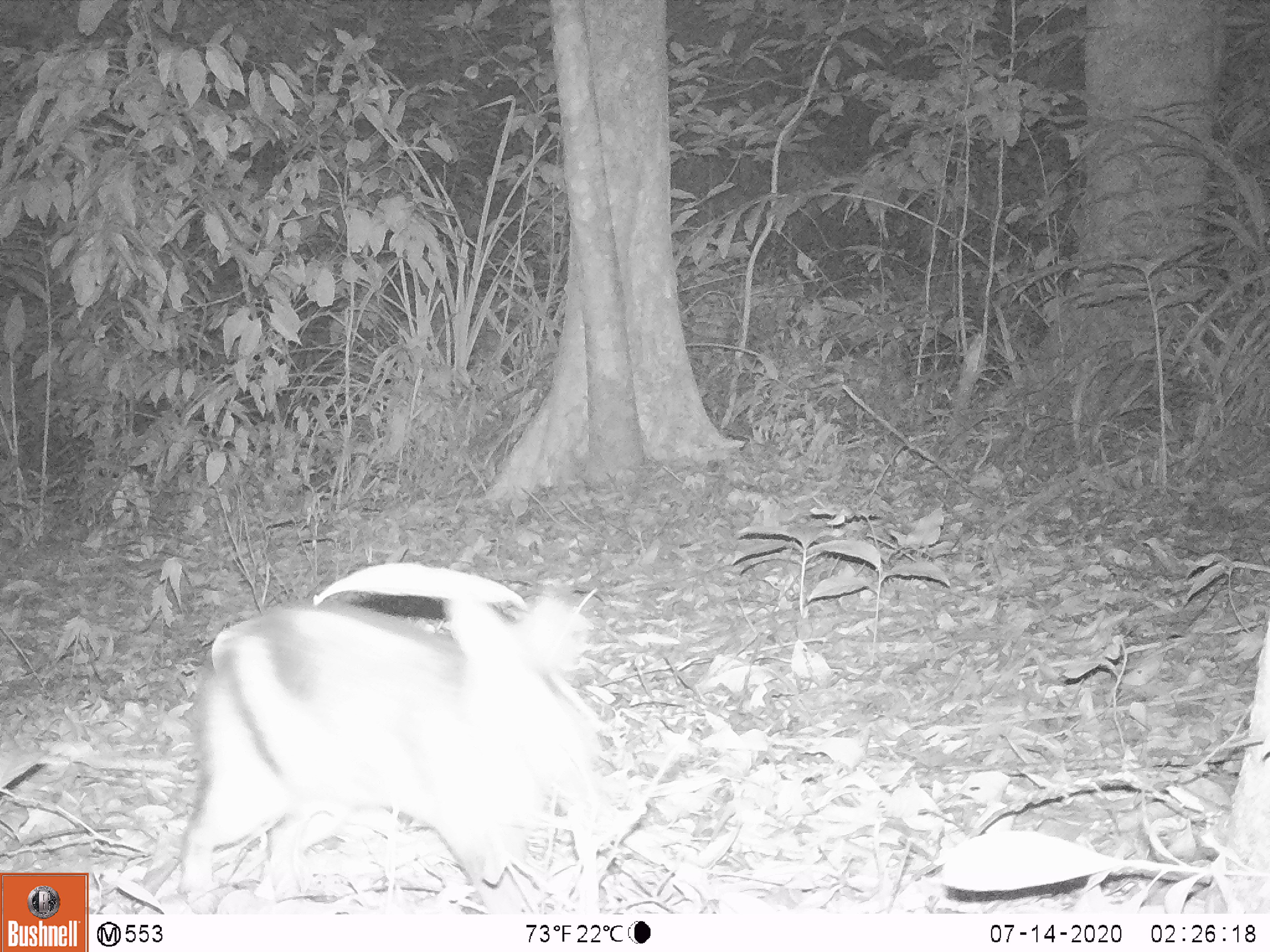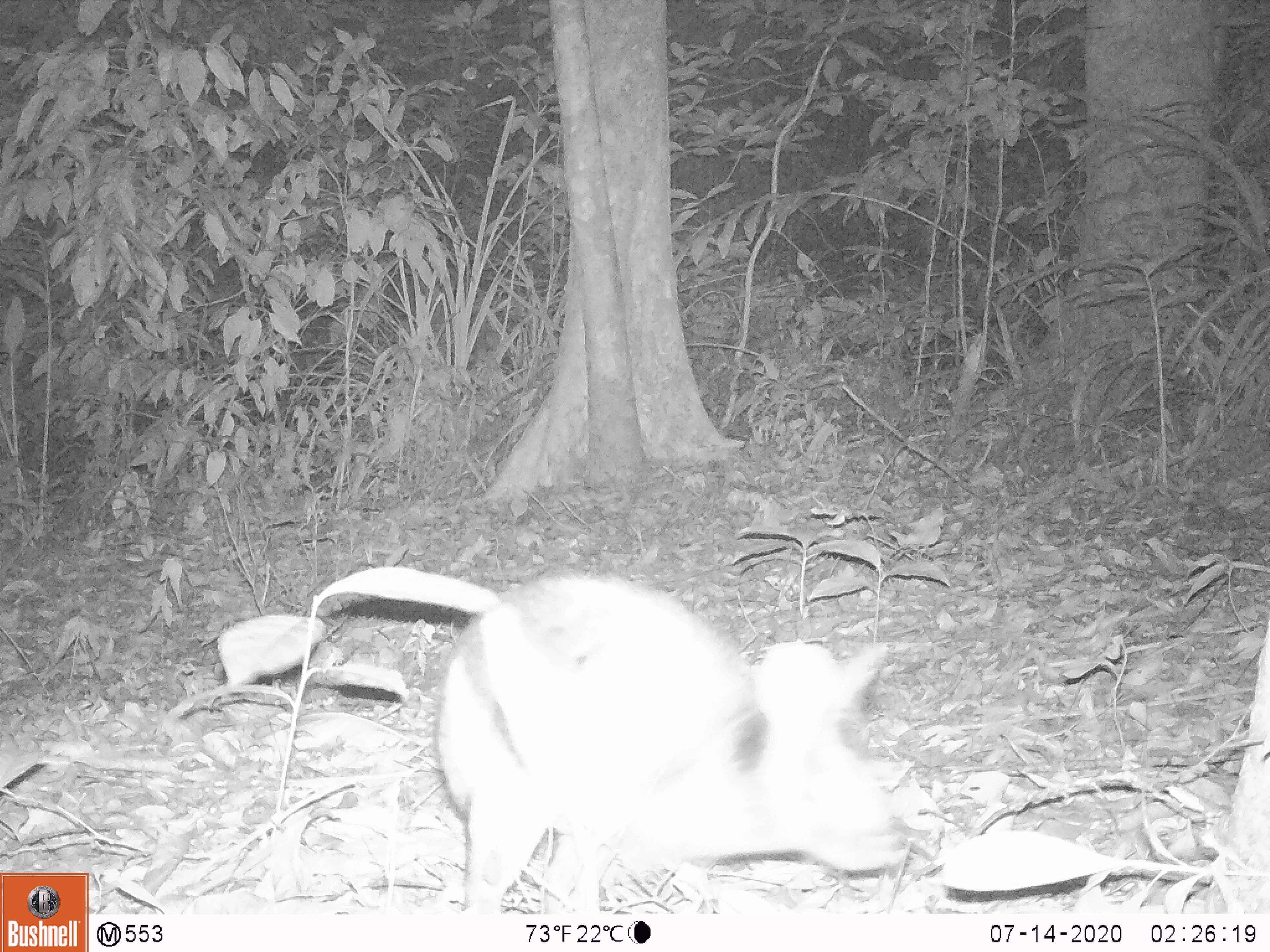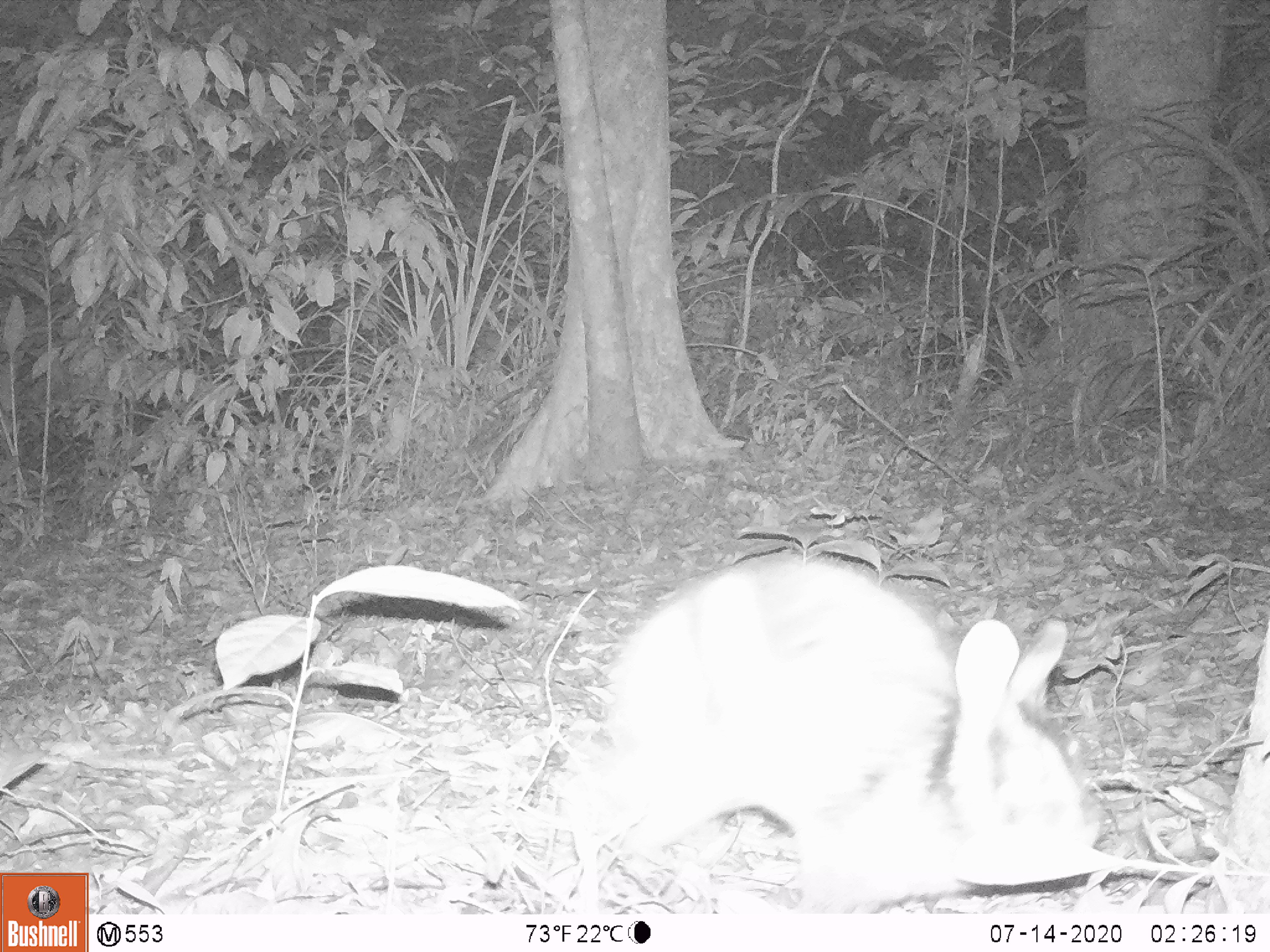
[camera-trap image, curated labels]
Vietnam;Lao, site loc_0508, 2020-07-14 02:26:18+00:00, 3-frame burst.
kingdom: Animalia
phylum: Chordata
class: Mammalia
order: Lagomorpha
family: Leporidae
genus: Nesolagus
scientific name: Nesolagus timminsi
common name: annamite striped rabbit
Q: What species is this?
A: Annamite striped rabbit (Nesolagus timminsi).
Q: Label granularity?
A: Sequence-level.